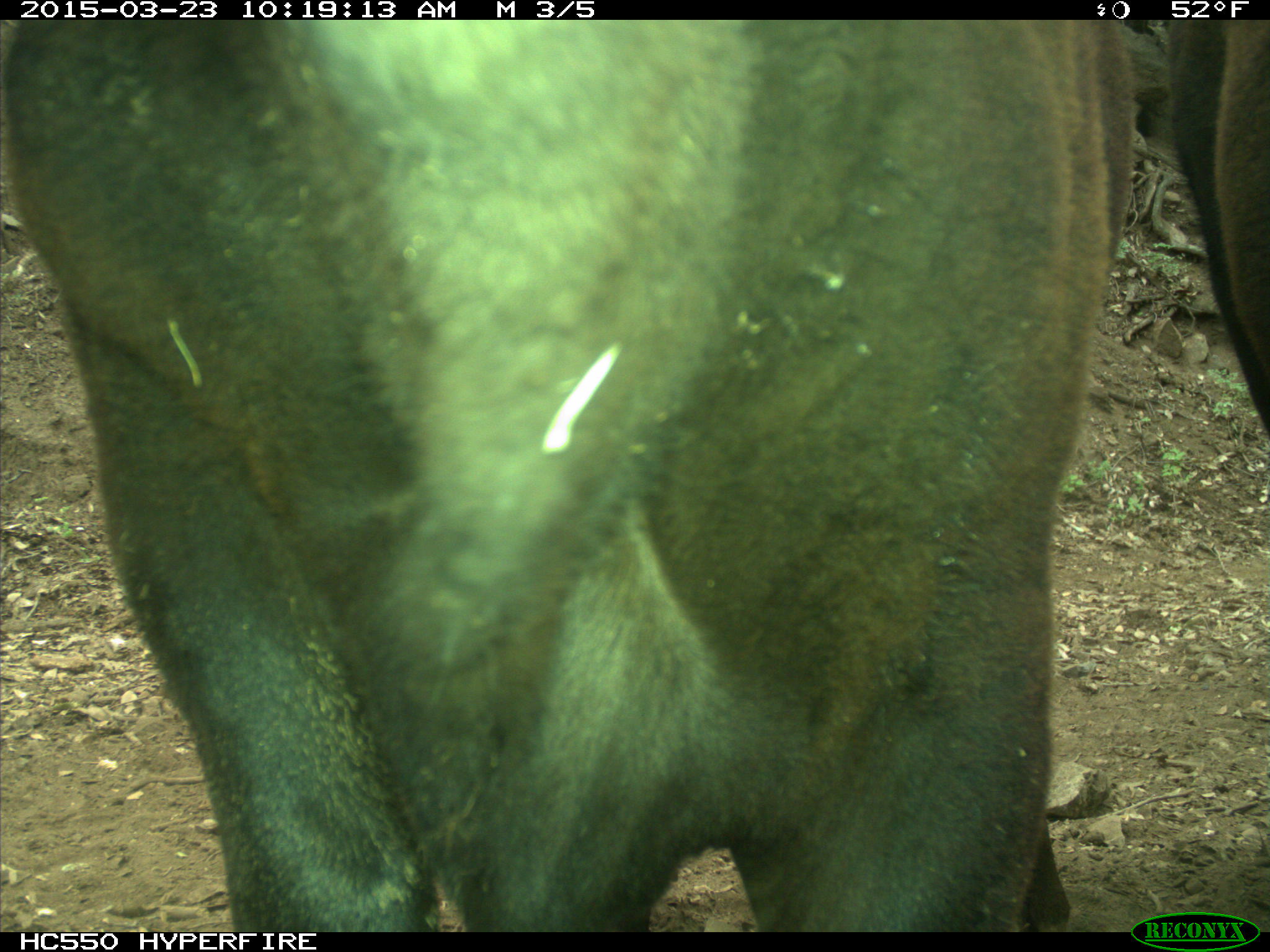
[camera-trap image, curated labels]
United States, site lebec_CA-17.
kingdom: Animalia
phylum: Chordata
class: Mammalia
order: Artiodactyla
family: Bovidae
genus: Bos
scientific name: Bos taurus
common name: domestic cow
Bos taurus (domestic cow).